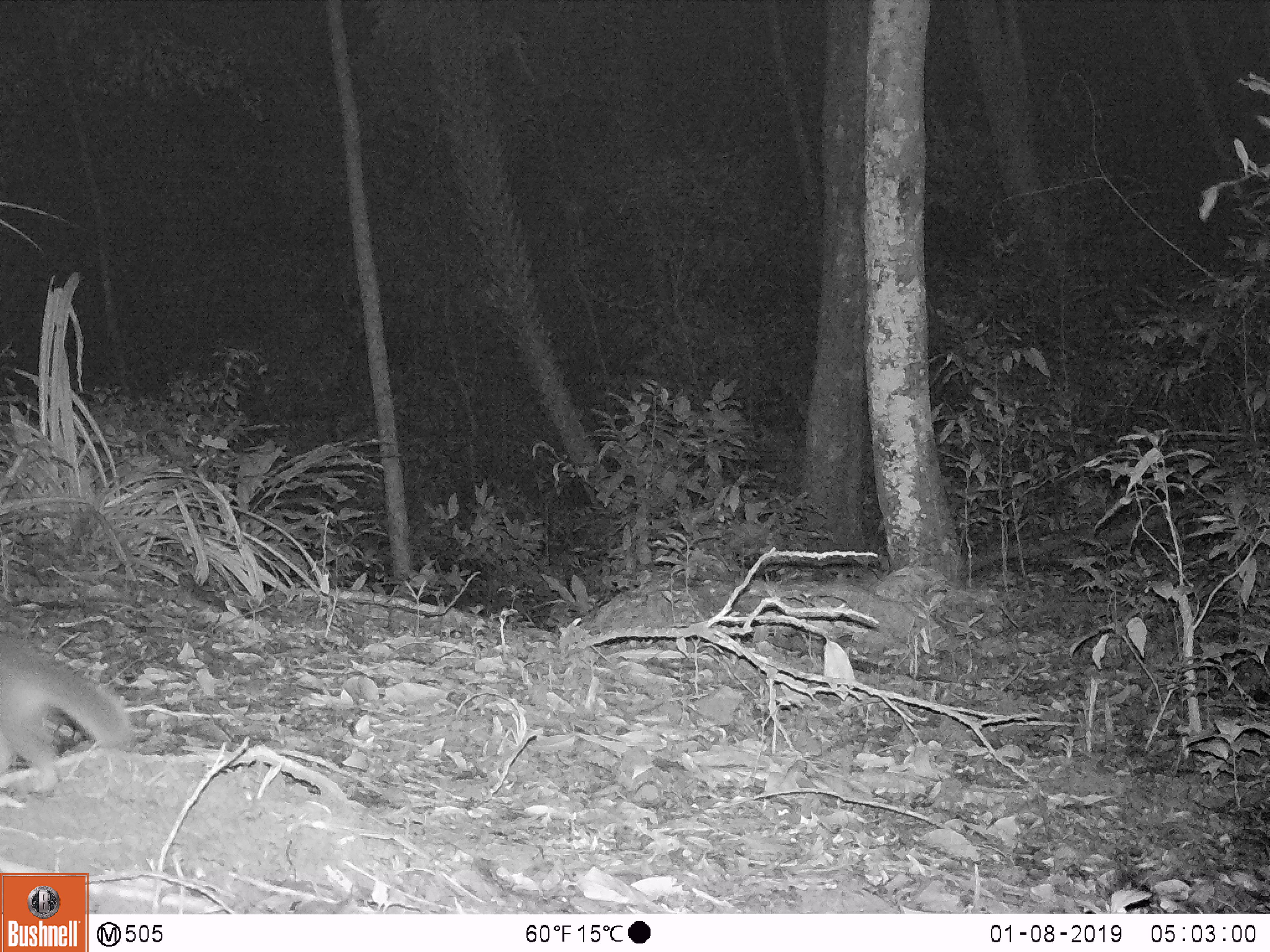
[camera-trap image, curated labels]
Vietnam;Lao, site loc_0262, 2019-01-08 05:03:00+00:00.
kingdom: Animalia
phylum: Chordata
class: Mammalia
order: Carnivora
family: Mustelidae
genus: Melogale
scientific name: Melogale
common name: ferret badger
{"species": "ferret badger (Melogale)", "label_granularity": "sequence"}